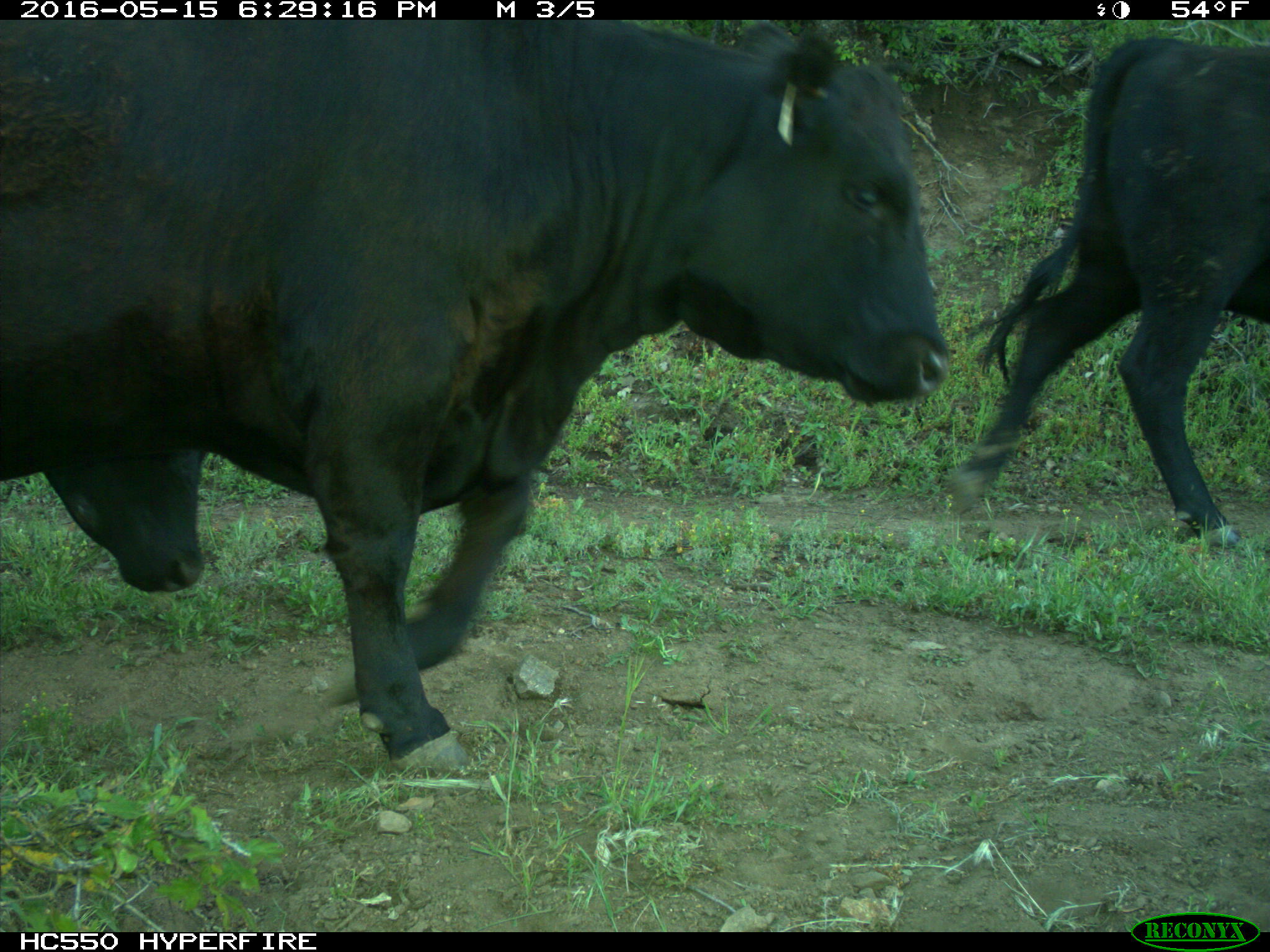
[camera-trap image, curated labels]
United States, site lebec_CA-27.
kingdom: Animalia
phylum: Chordata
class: Mammalia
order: Artiodactyla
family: Bovidae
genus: Bos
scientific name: Bos taurus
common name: domestic cow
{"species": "Bos taurus (domestic cow)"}